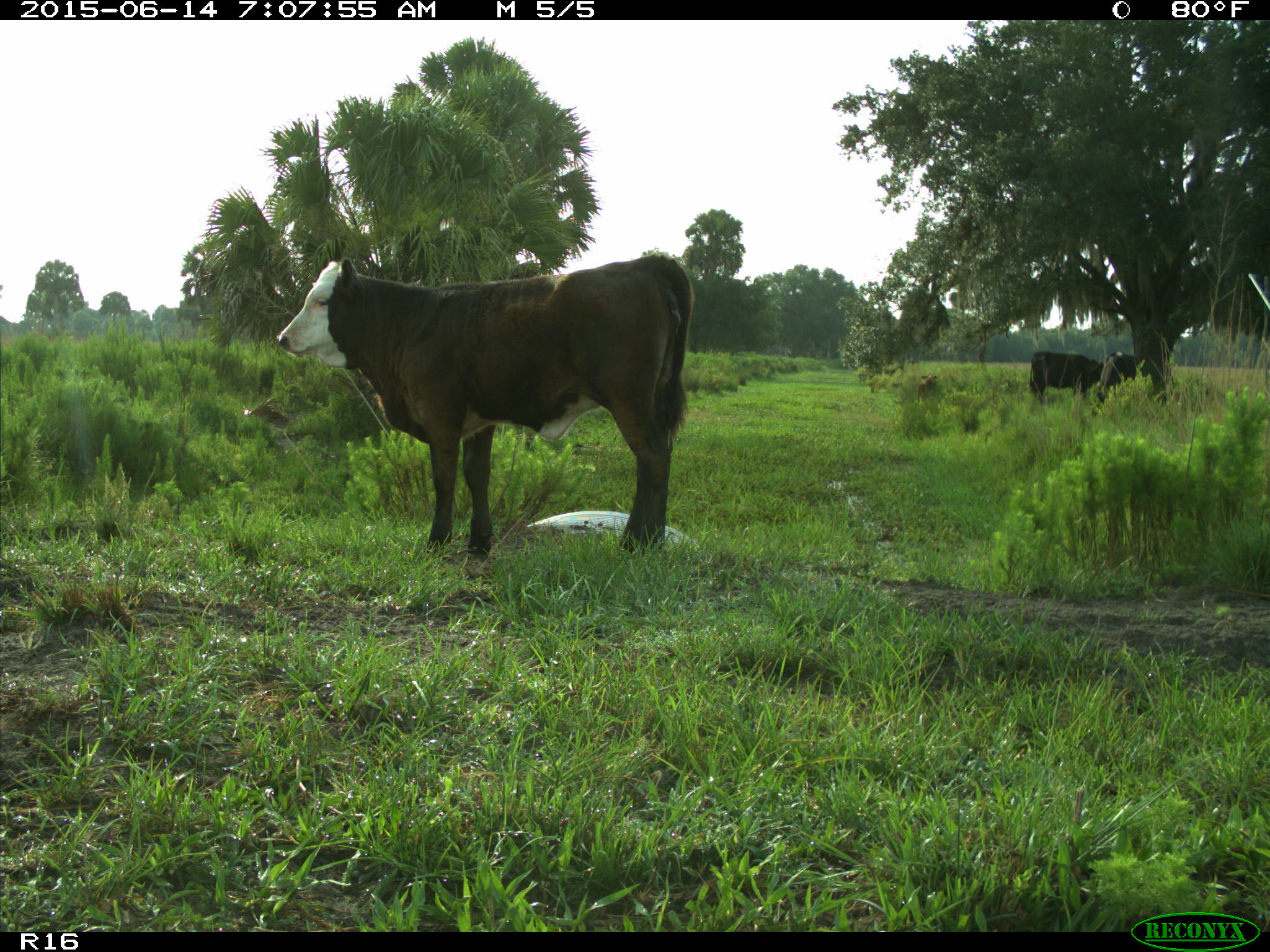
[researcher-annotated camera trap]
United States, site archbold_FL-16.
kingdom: Animalia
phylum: Chordata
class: Mammalia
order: Artiodactyla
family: Bovidae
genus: Bos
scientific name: Bos taurus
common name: domestic cow